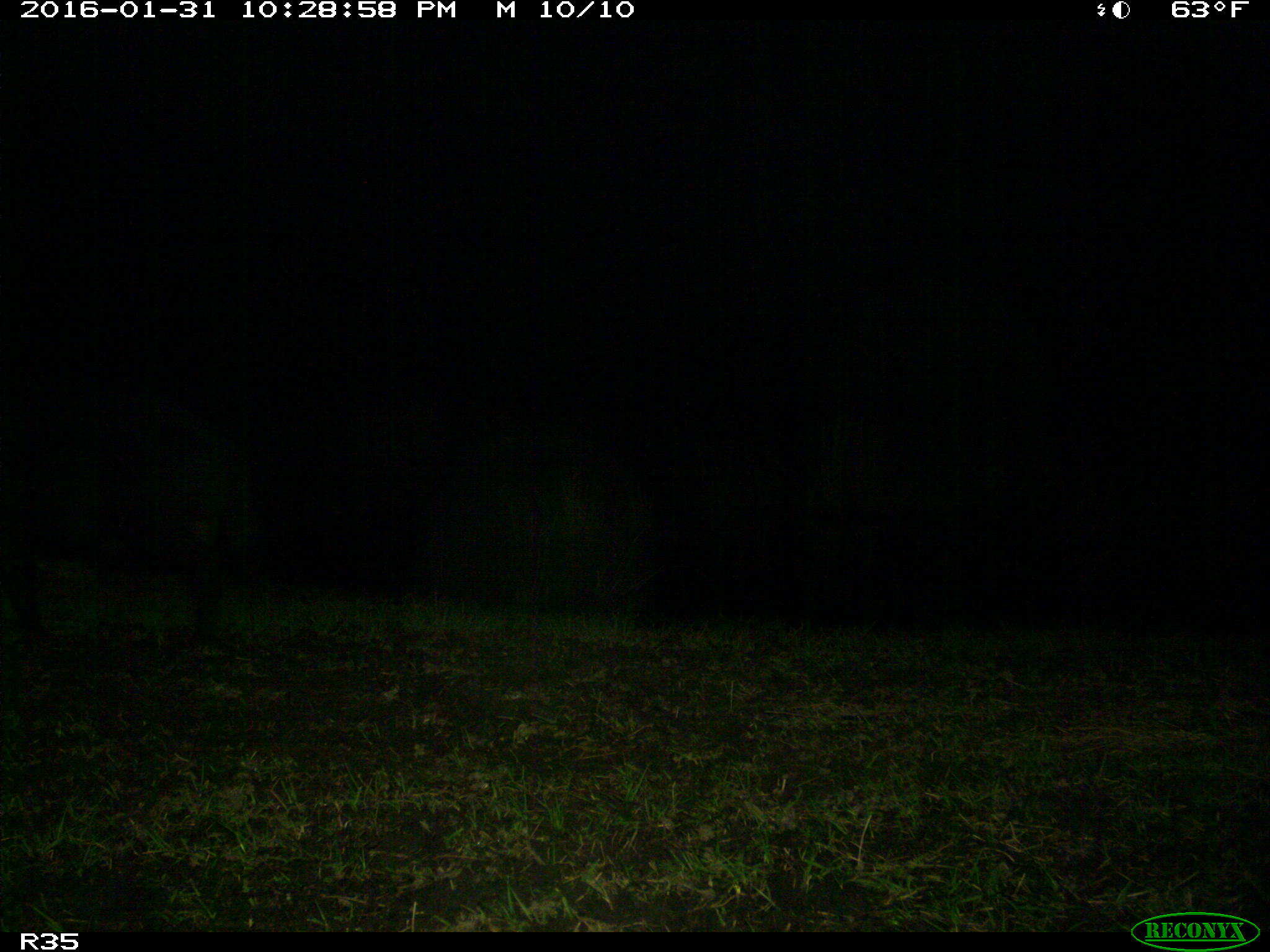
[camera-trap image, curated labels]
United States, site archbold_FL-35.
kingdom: Animalia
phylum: Chordata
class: Mammalia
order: Artiodactyla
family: Suidae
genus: Sus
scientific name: Sus scrofa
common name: wild boar